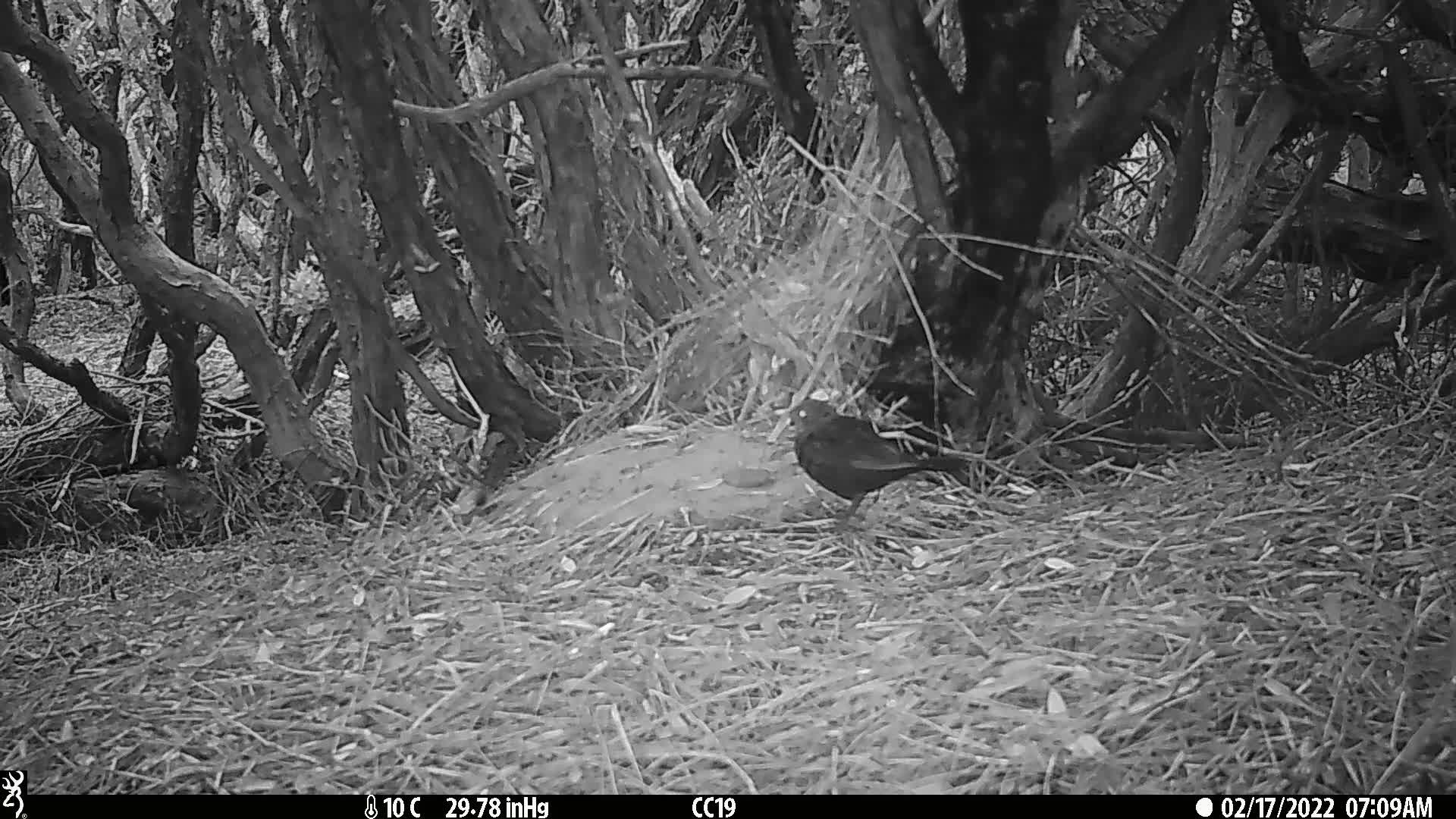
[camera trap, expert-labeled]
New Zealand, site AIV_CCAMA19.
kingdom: Animalia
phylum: Chordata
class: Aves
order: Passeriformes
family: Turdidae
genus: Turdus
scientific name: Turdus merula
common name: eurasian blackbird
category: blackbird